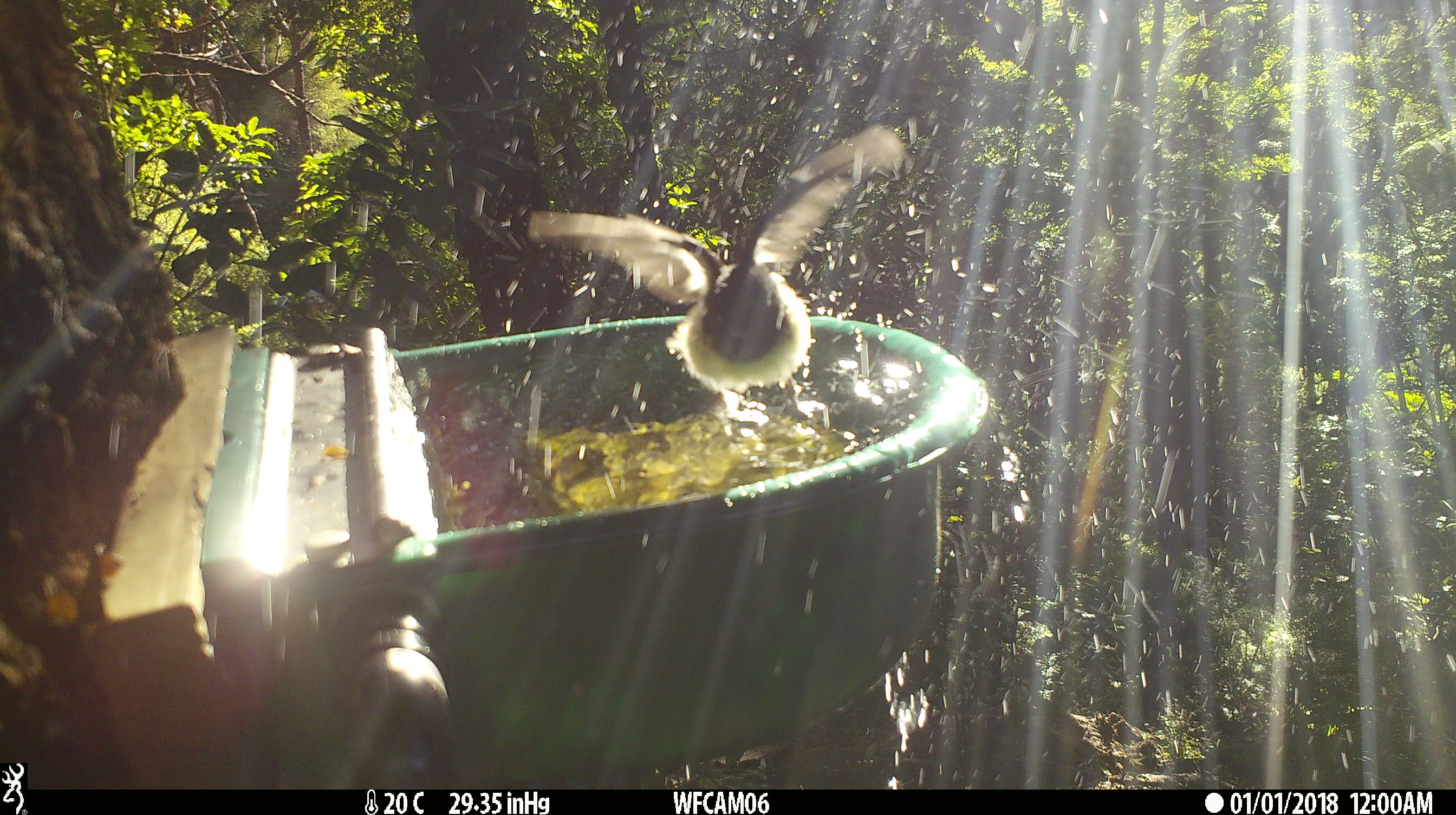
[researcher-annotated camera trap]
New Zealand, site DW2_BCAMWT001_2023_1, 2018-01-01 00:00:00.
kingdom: Animalia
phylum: Chordata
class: Aves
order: Passeriformes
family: Petroicidae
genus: Petroica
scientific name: Petroica macrocephala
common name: tomtit